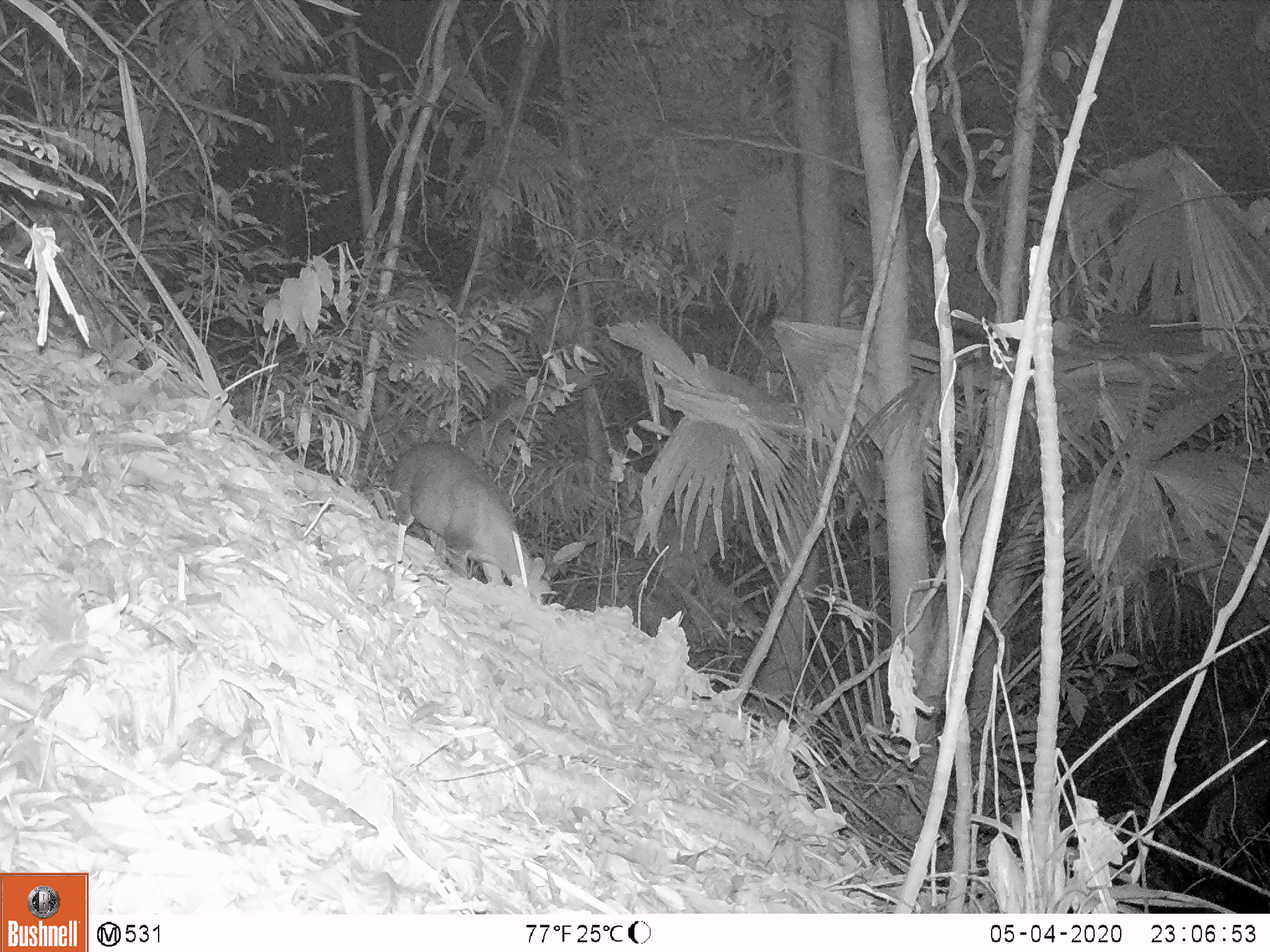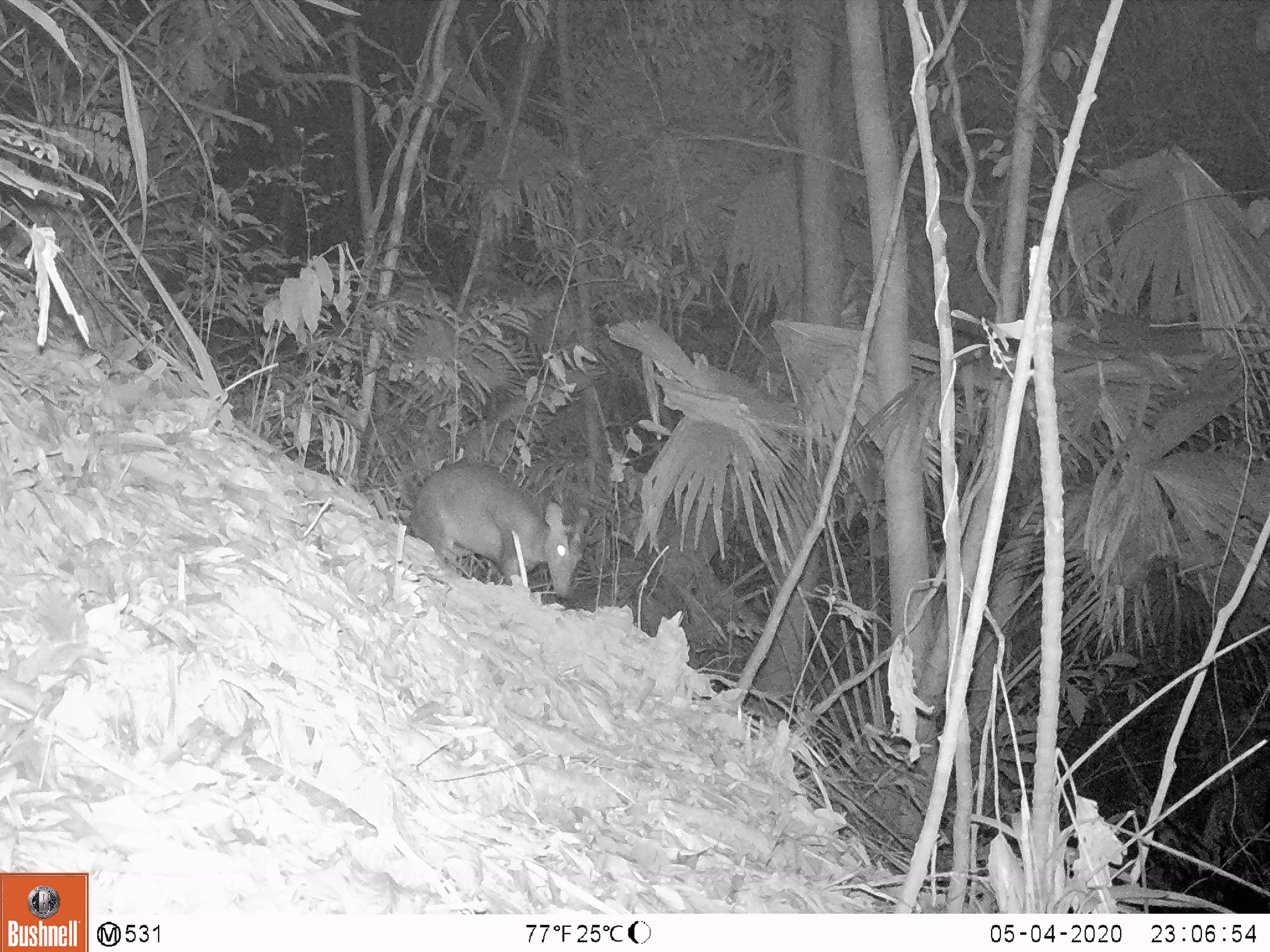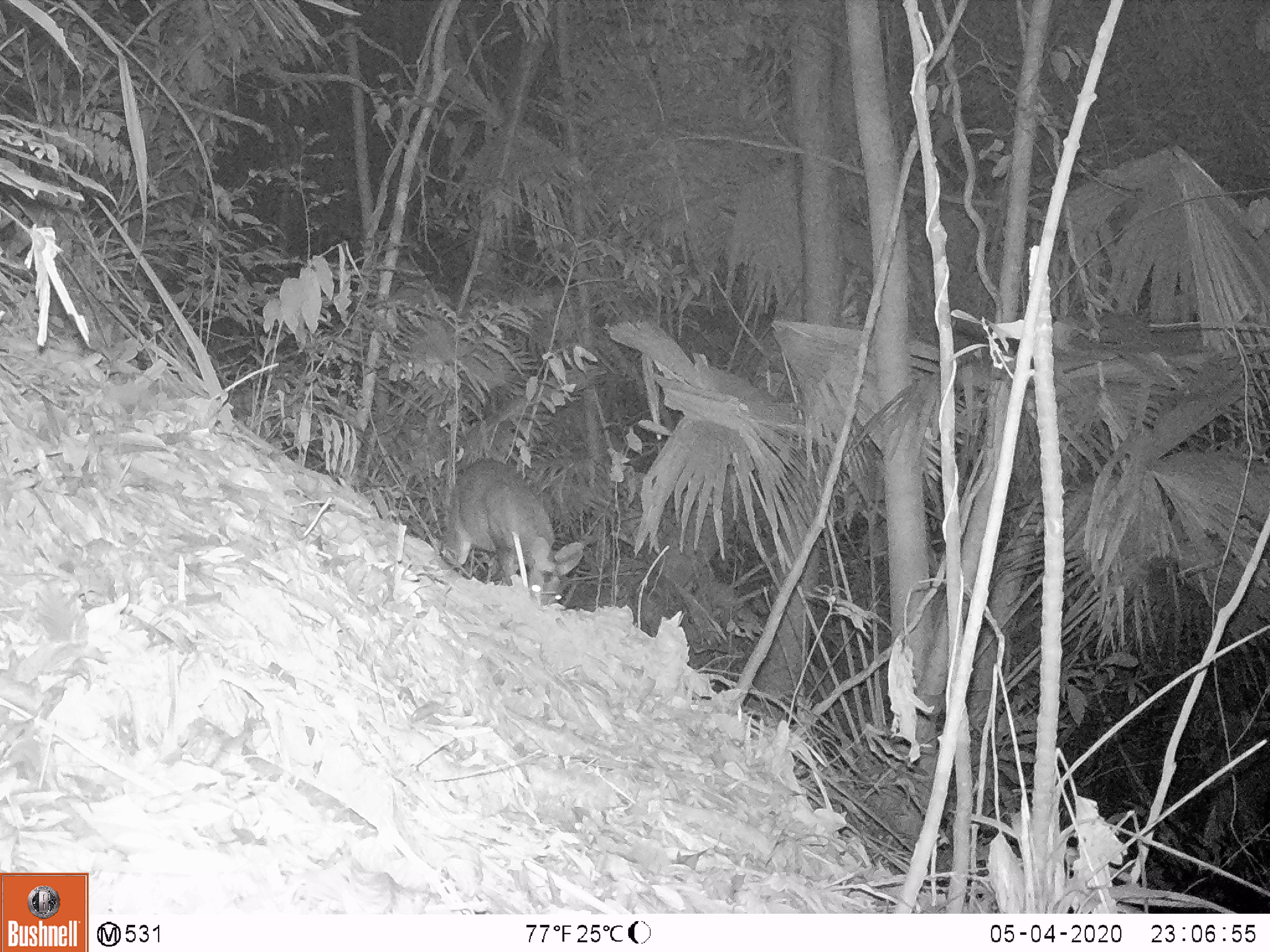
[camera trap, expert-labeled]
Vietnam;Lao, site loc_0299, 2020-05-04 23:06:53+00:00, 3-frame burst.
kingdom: Animalia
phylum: Chordata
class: Mammalia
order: Artiodactyla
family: Cervidae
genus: Muntiacus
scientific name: Muntiacus rooseveltorum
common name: roosevelt's muntjac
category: roosevelts muntjac group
Roosevelts muntjac group (roosevelt's muntjac) (Muntiacus rooseveltorum). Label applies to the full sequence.